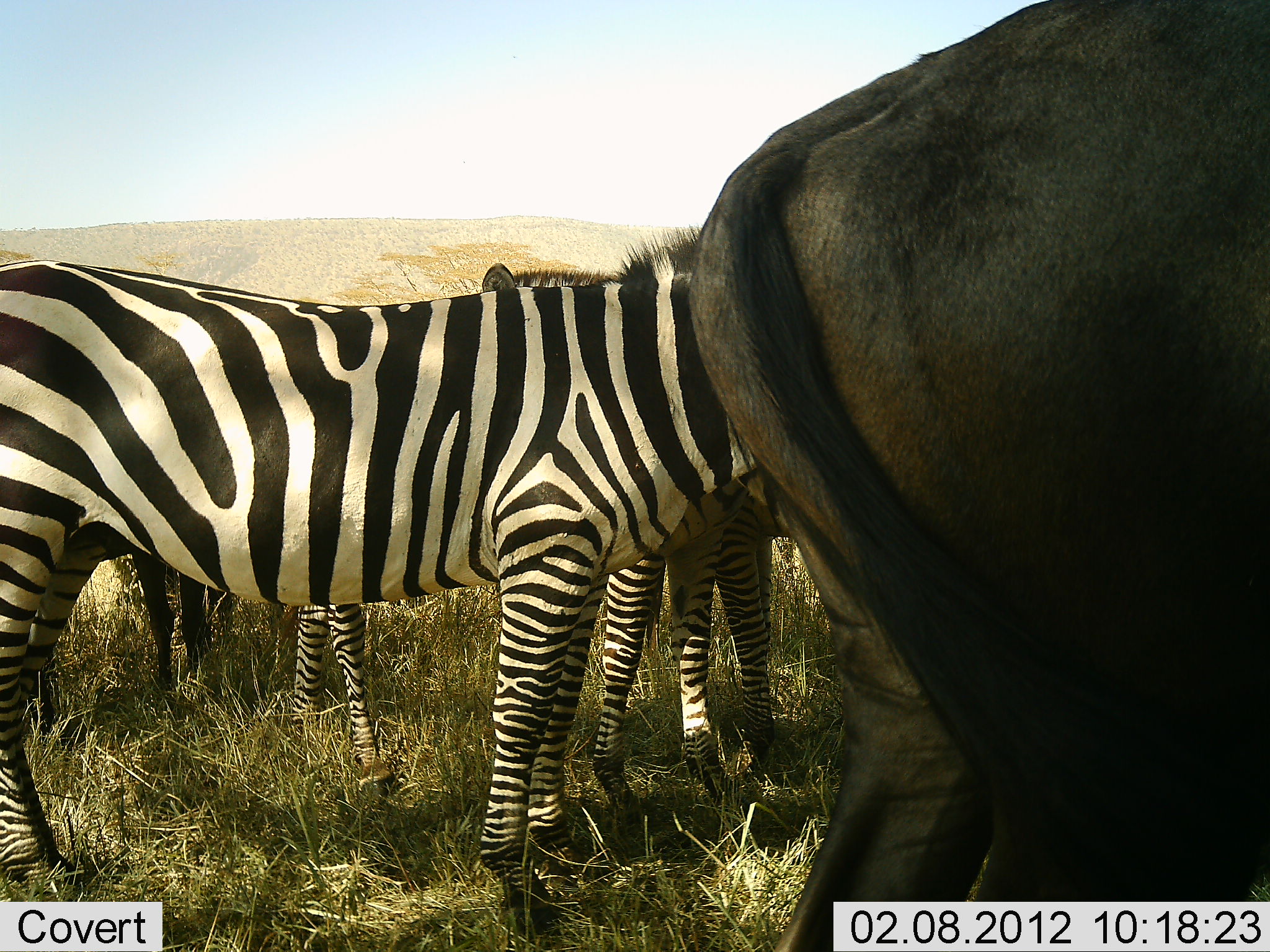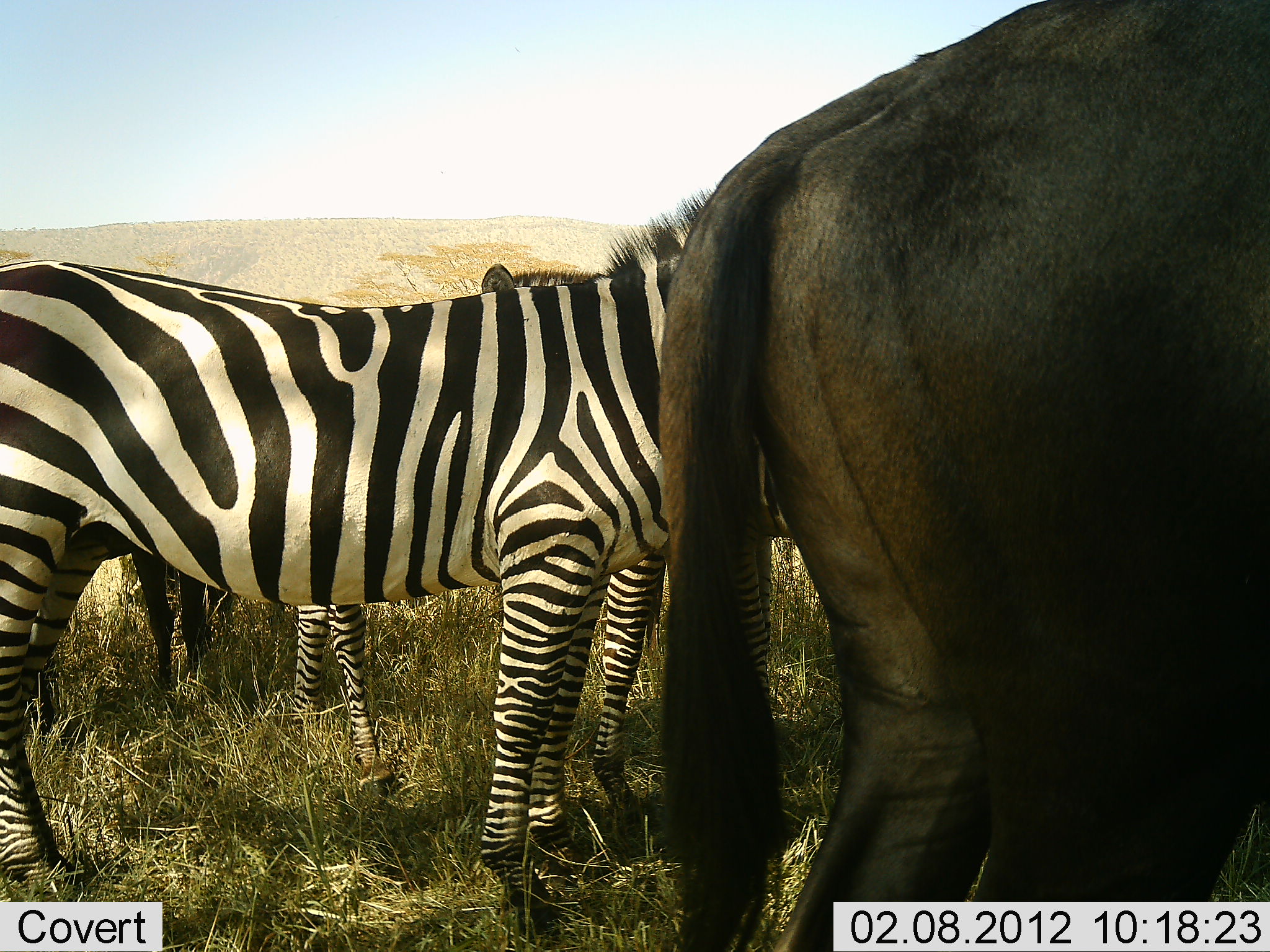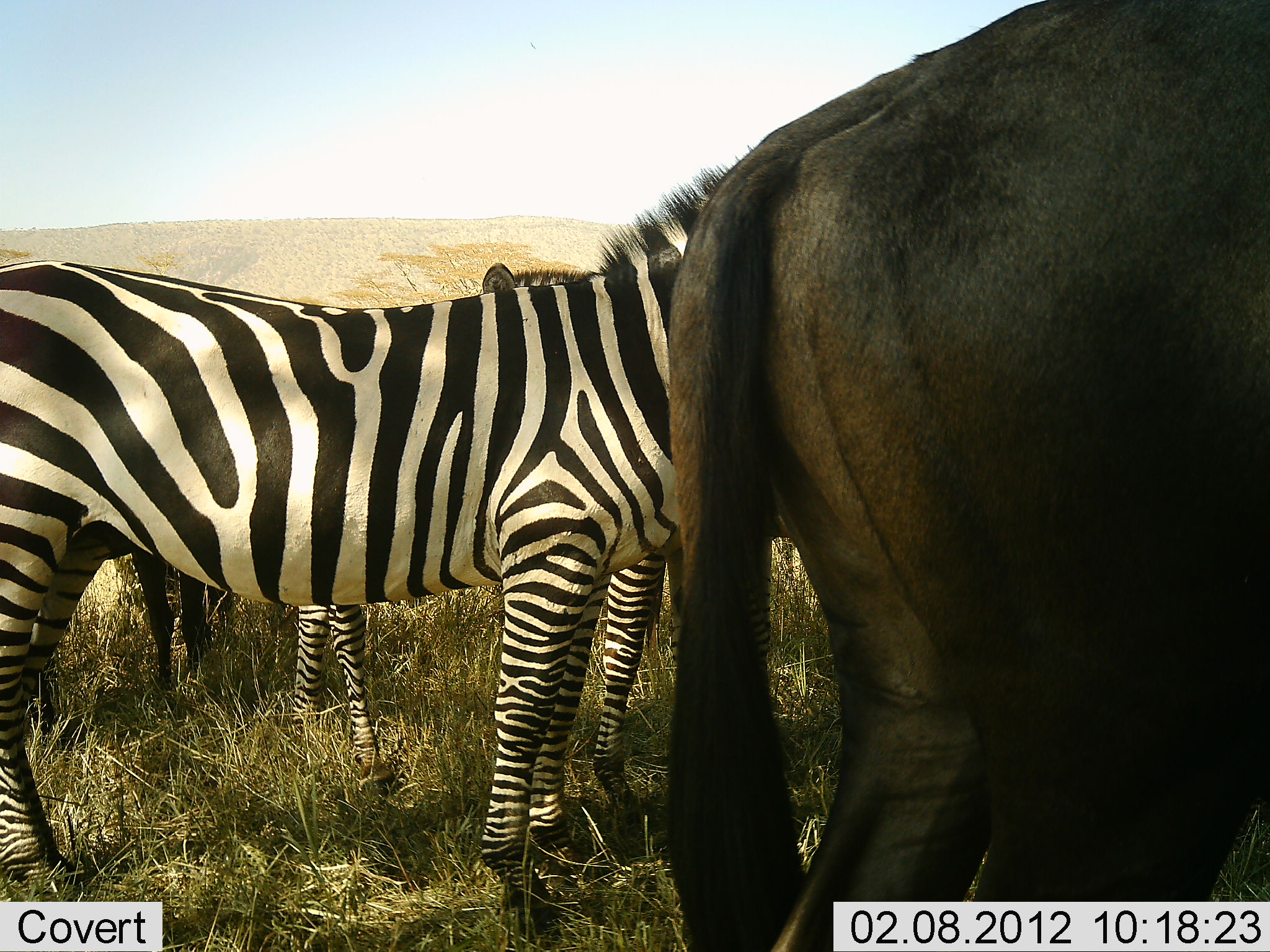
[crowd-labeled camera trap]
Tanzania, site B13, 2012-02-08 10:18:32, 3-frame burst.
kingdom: Animalia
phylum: Chordata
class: Mammalia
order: Artiodactyla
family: Bovidae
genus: Connochaetes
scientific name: Connochaetes taurinus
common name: blue wildebeest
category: wildebeest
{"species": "wildebeest (blue wildebeest) (Connochaetes taurinus)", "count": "1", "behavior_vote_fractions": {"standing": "100%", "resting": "0%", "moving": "0%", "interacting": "0%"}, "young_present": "6%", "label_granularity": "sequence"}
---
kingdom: Animalia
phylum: Chordata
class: Mammalia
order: Perissodactyla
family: Equidae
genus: Equus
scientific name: Equus quagga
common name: plains zebra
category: zebra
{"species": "zebra (plains zebra) (Equus quagga)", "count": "3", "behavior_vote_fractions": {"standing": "100%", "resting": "5%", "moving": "0%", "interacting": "5%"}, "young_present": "5%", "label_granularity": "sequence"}